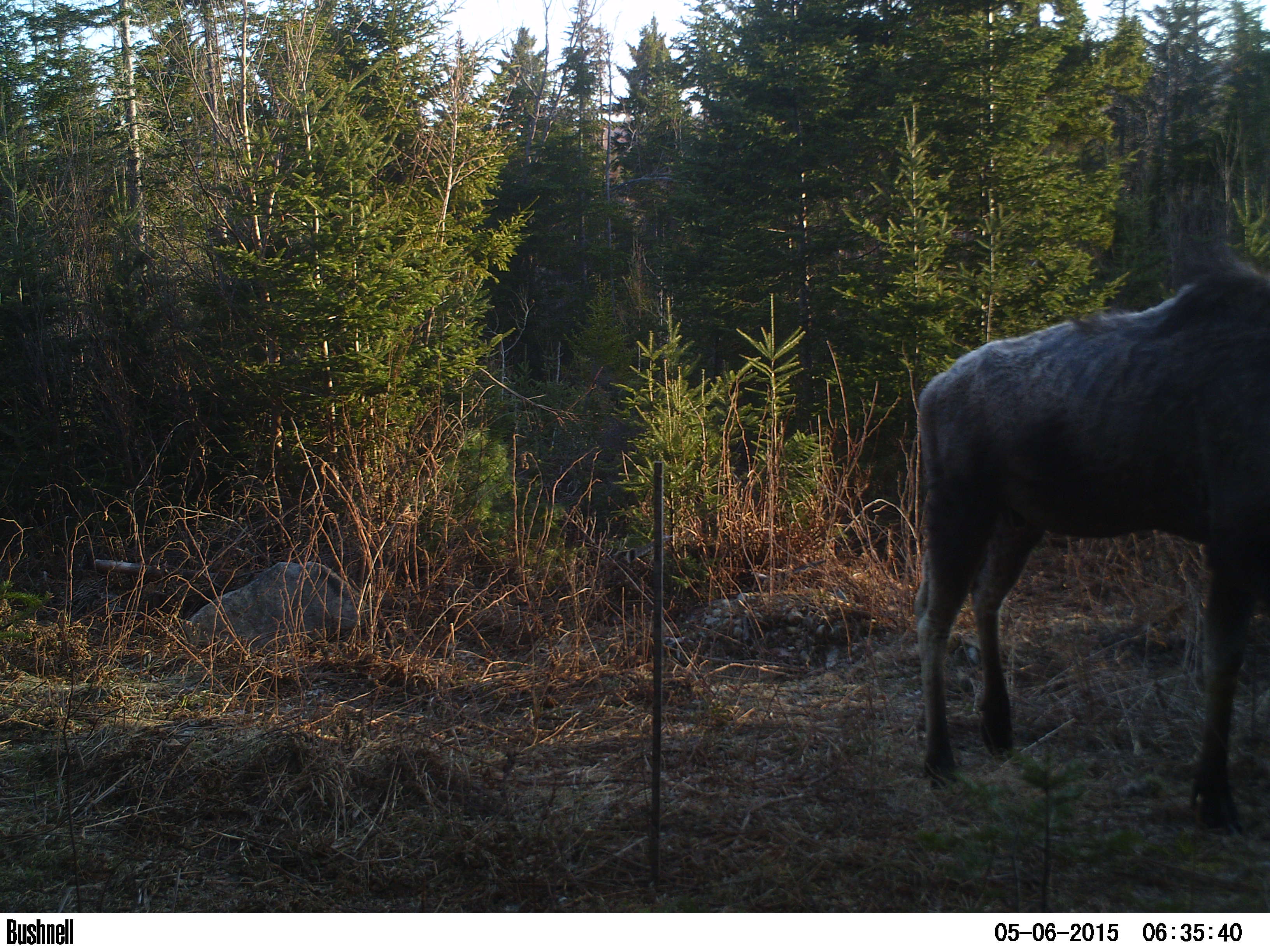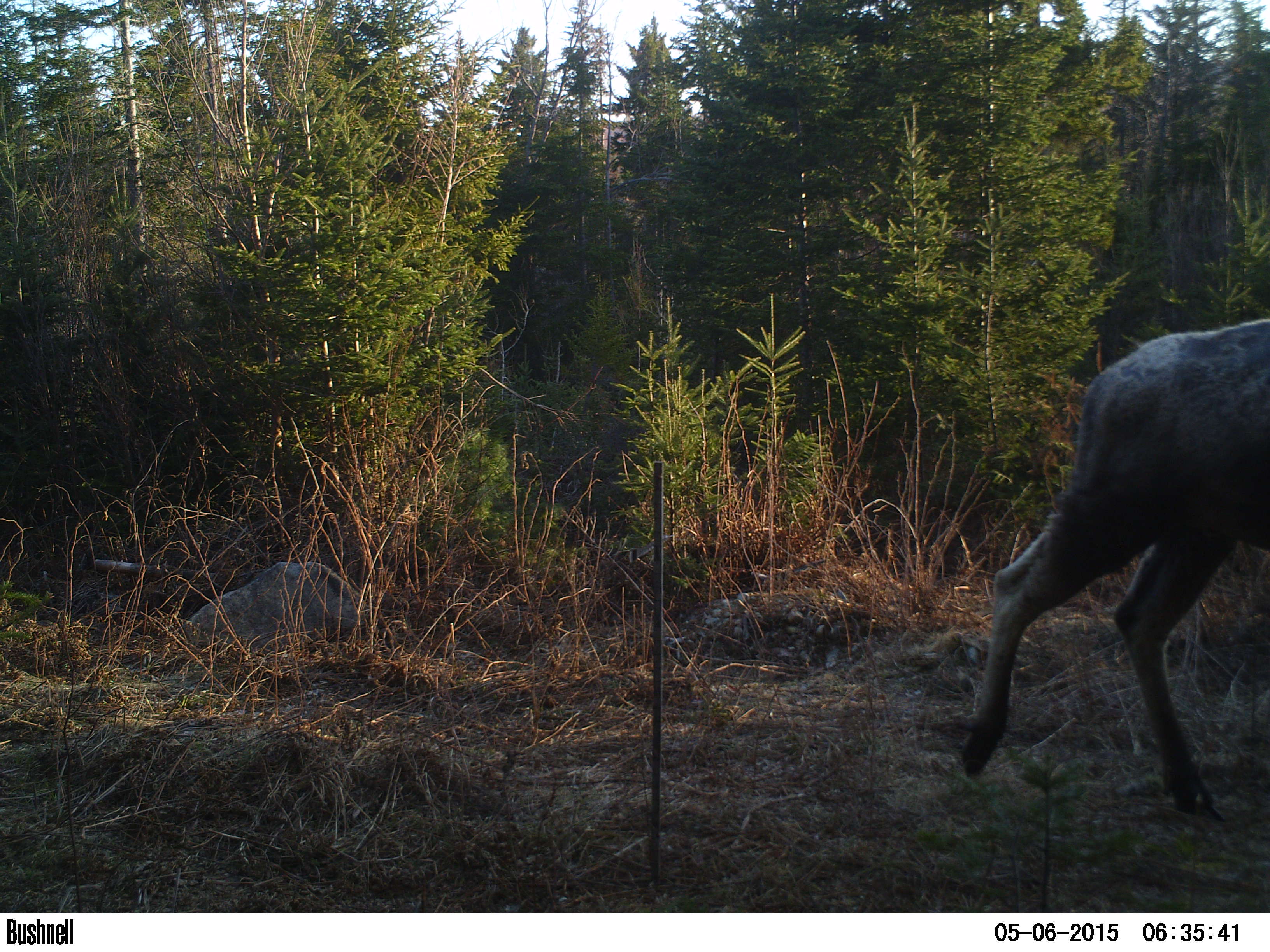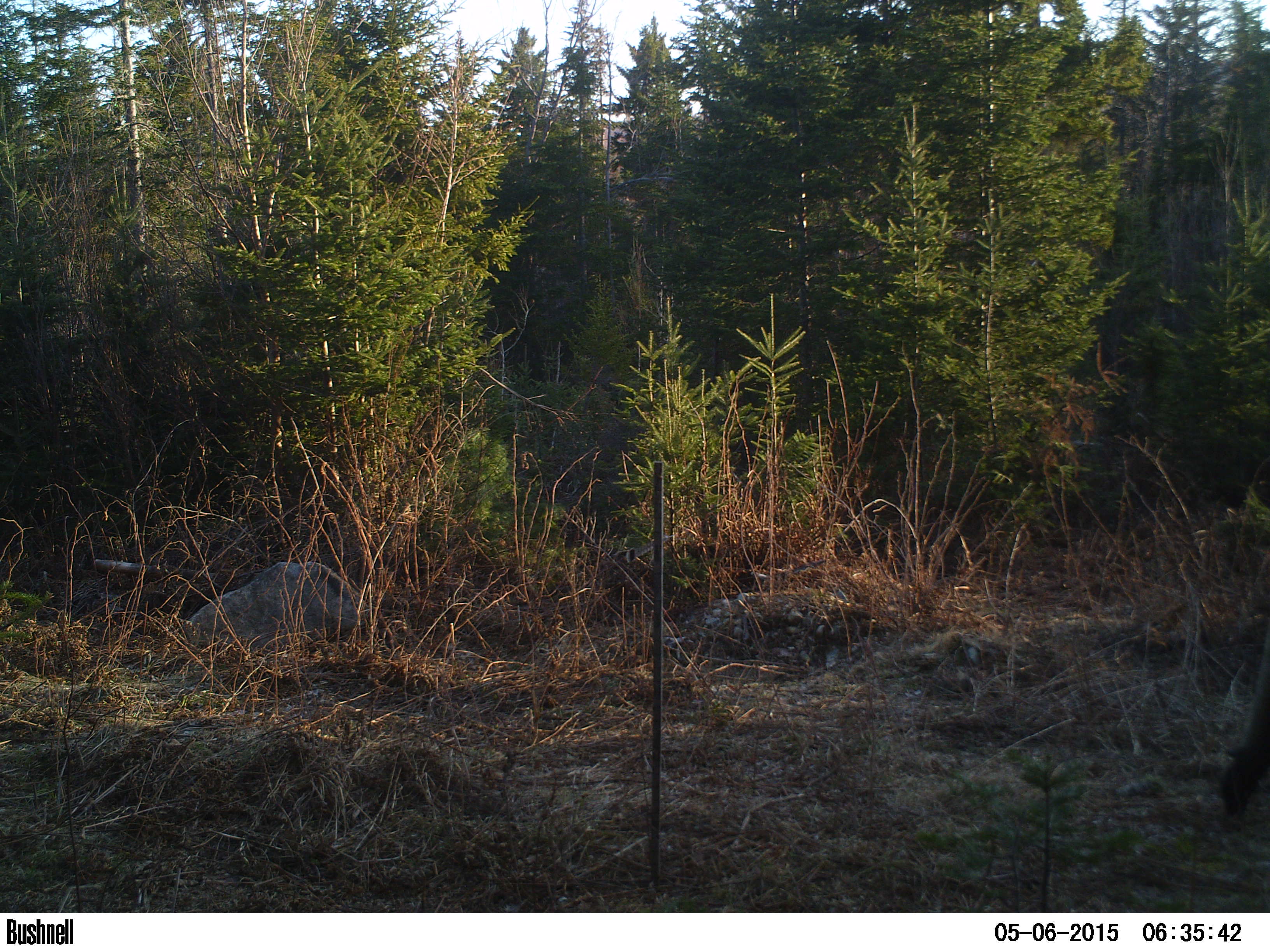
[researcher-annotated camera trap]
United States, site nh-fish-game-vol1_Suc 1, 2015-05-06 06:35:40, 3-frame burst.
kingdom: Animalia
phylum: Chordata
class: Mammalia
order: Artiodactyla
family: Cervidae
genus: Alces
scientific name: Alces alces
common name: moose